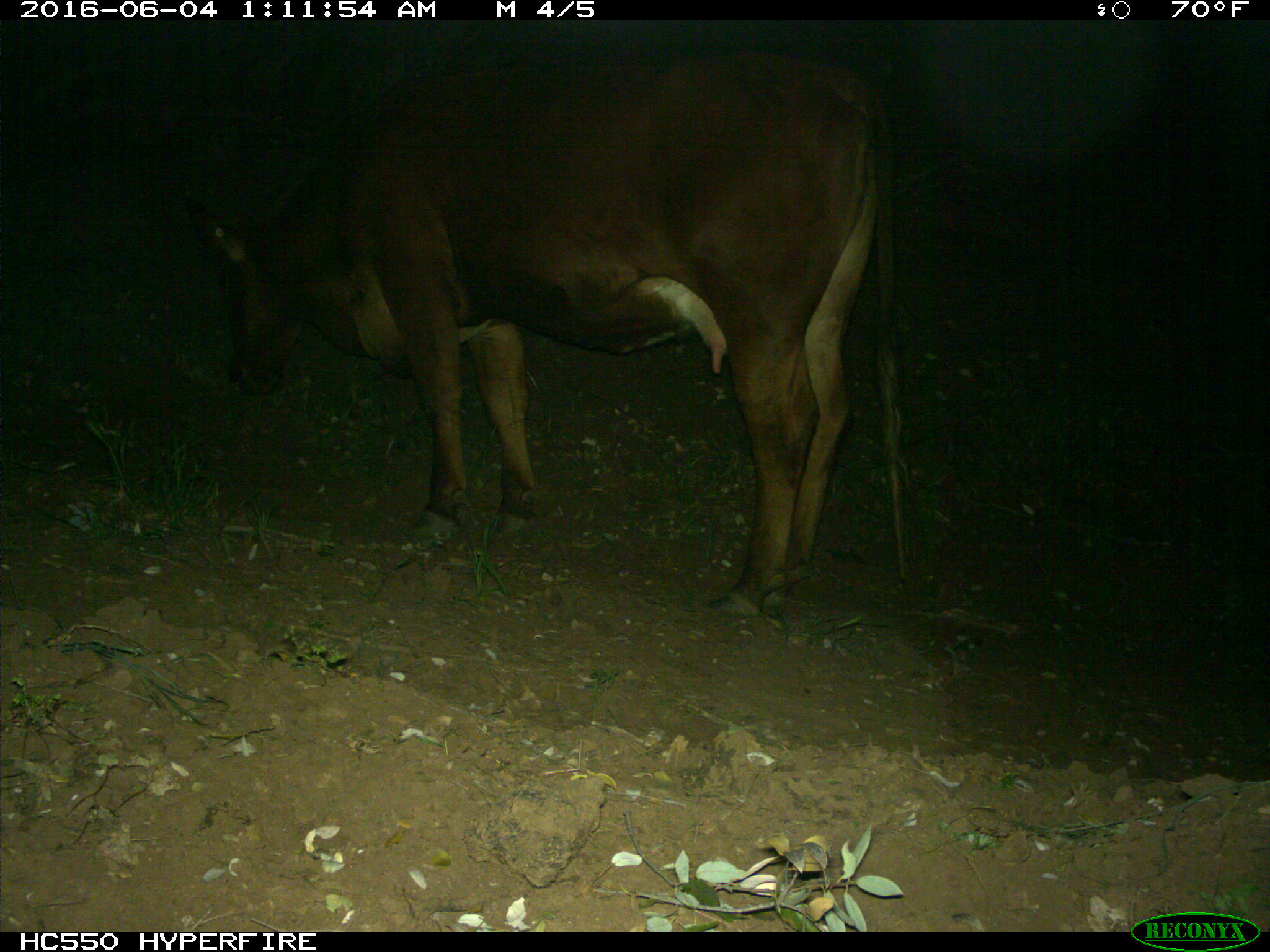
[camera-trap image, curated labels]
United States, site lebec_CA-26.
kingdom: Animalia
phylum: Chordata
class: Mammalia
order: Artiodactyla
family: Bovidae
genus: Bos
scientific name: Bos taurus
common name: domestic cow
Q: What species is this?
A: Bos taurus (domestic cow).